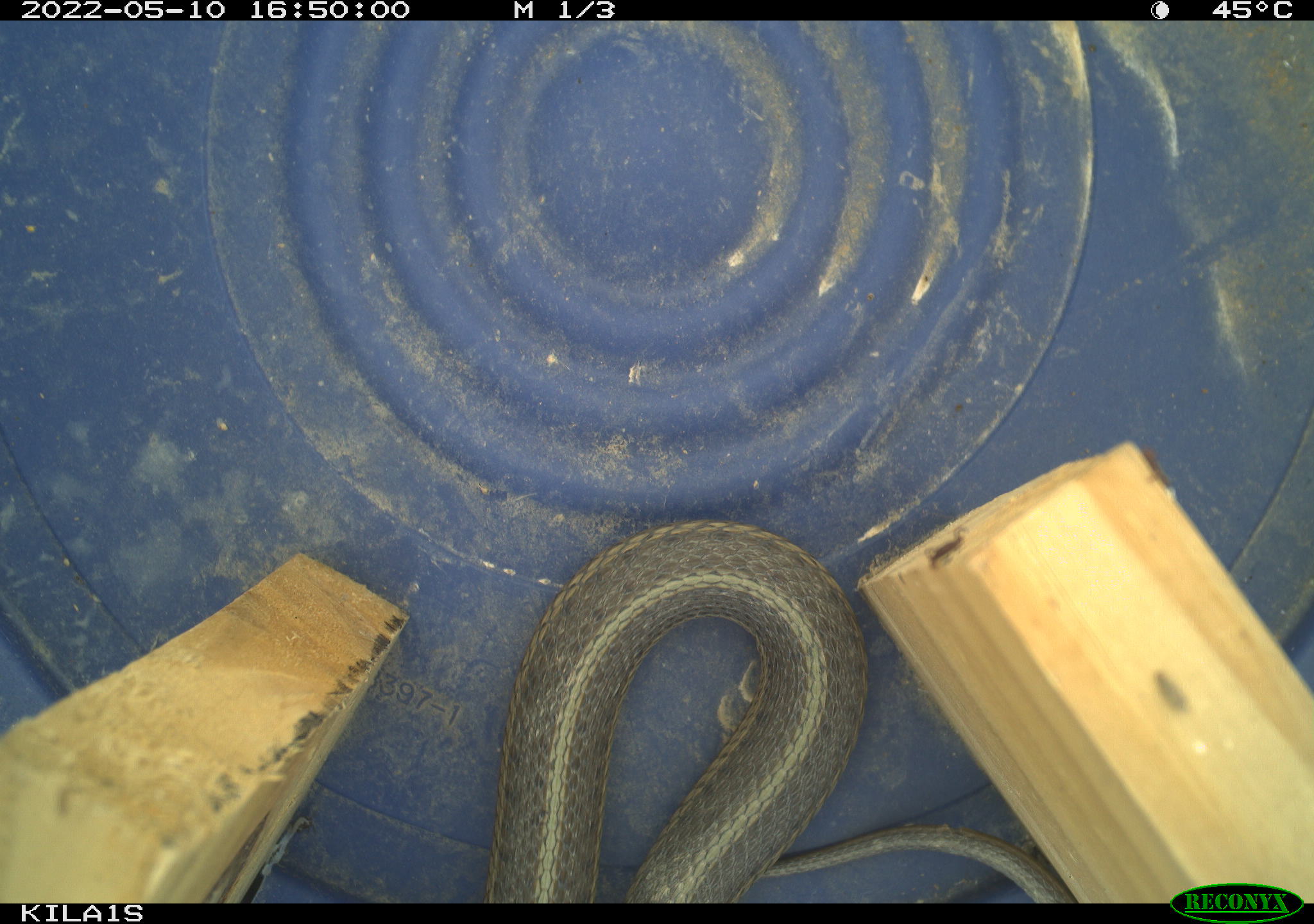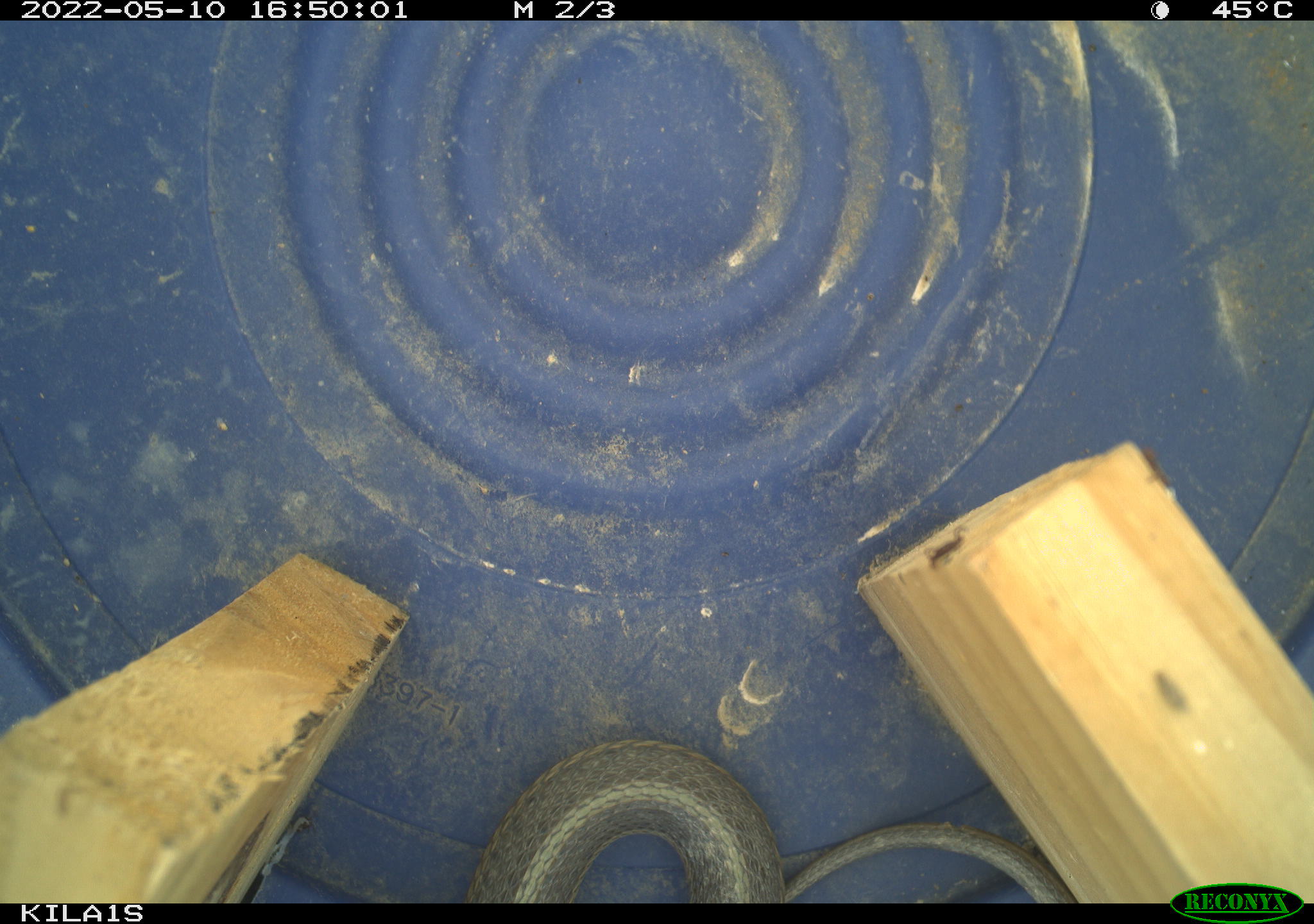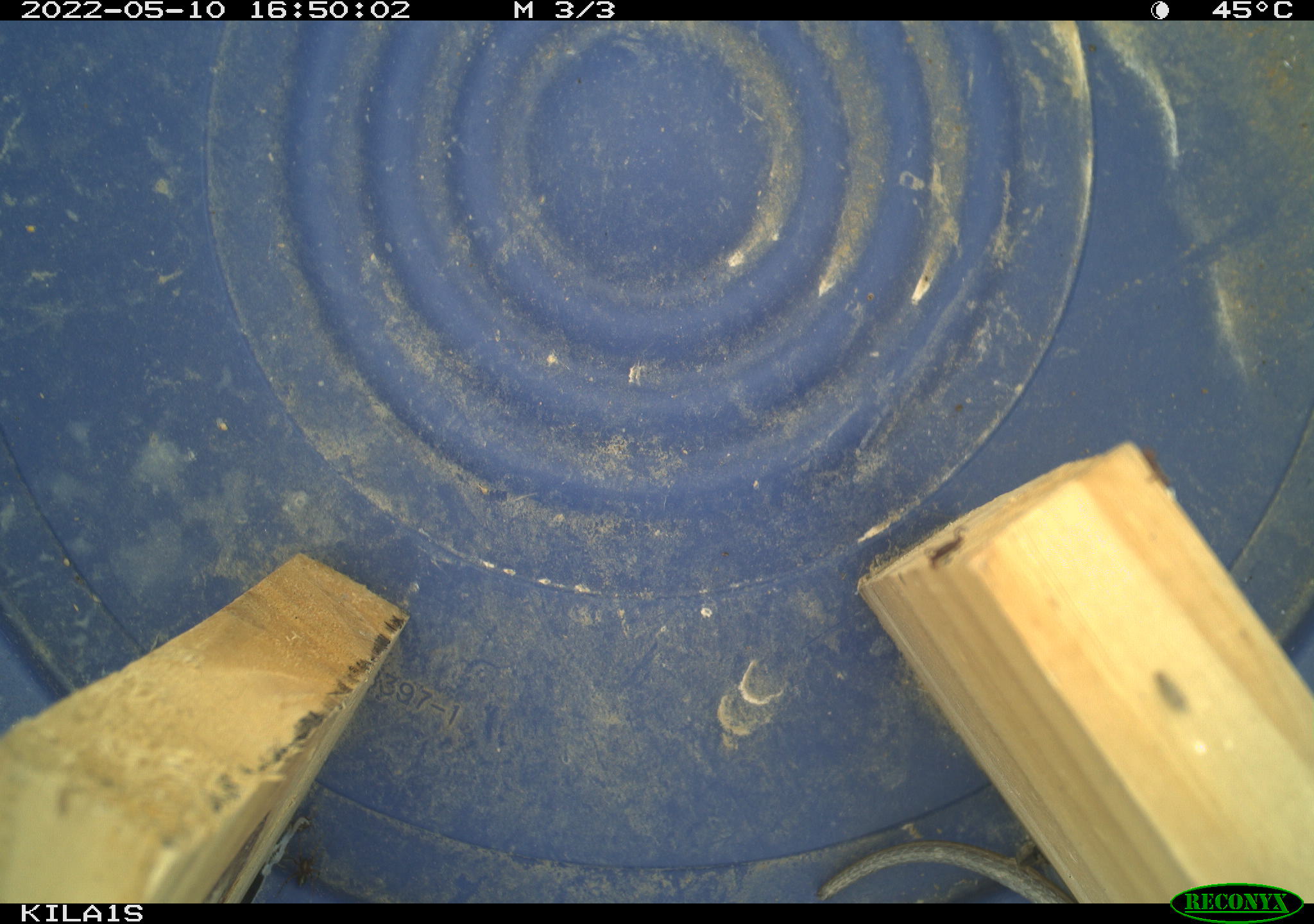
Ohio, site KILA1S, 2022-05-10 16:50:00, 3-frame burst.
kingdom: Animalia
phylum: Chordata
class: Reptilia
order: Squamata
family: Colubridae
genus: Thamnophis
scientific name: Thamnophis sirtalis sirtalis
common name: eastern gartersnake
Eastern gartersnake (Thamnophis sirtalis sirtalis).